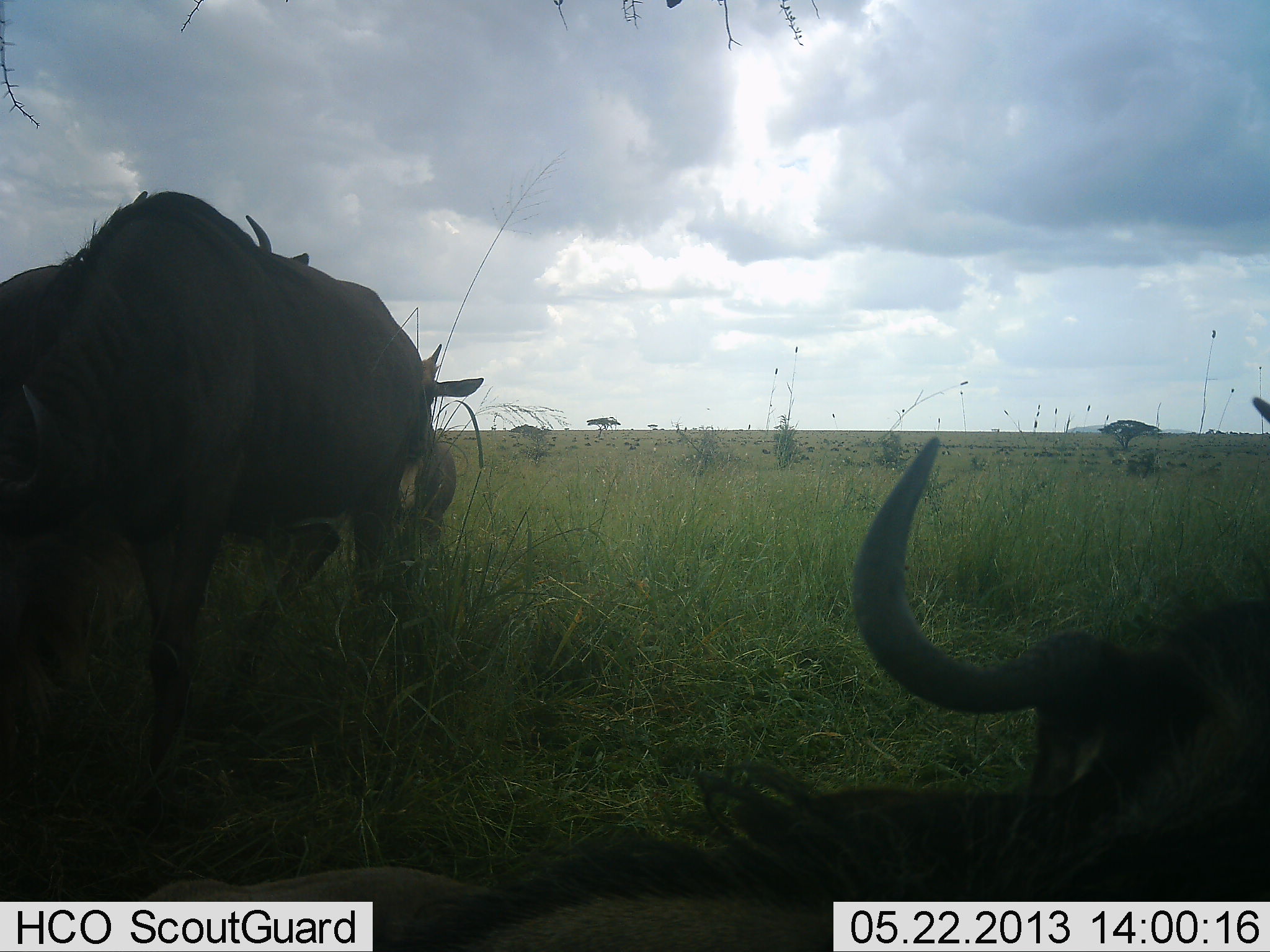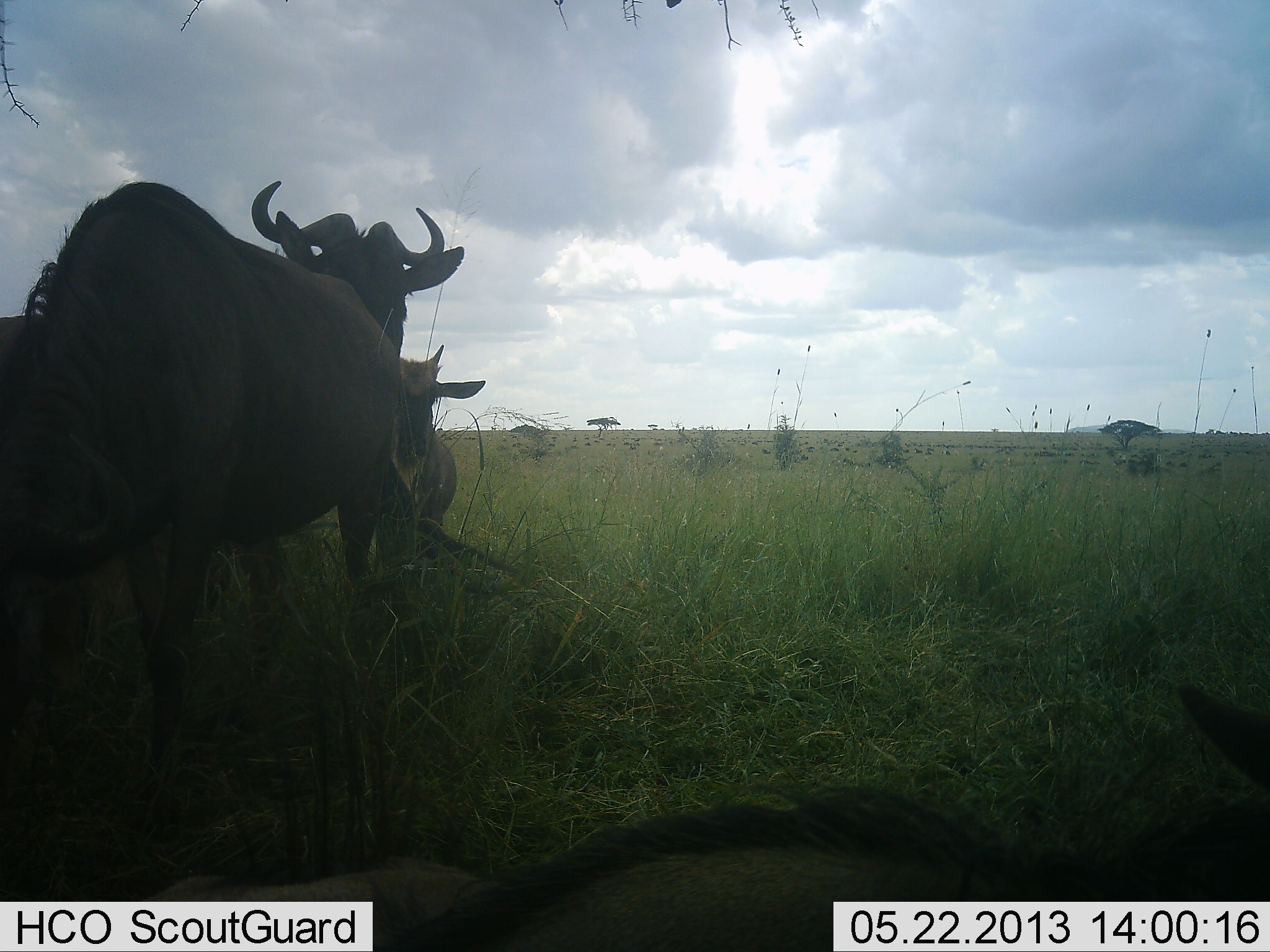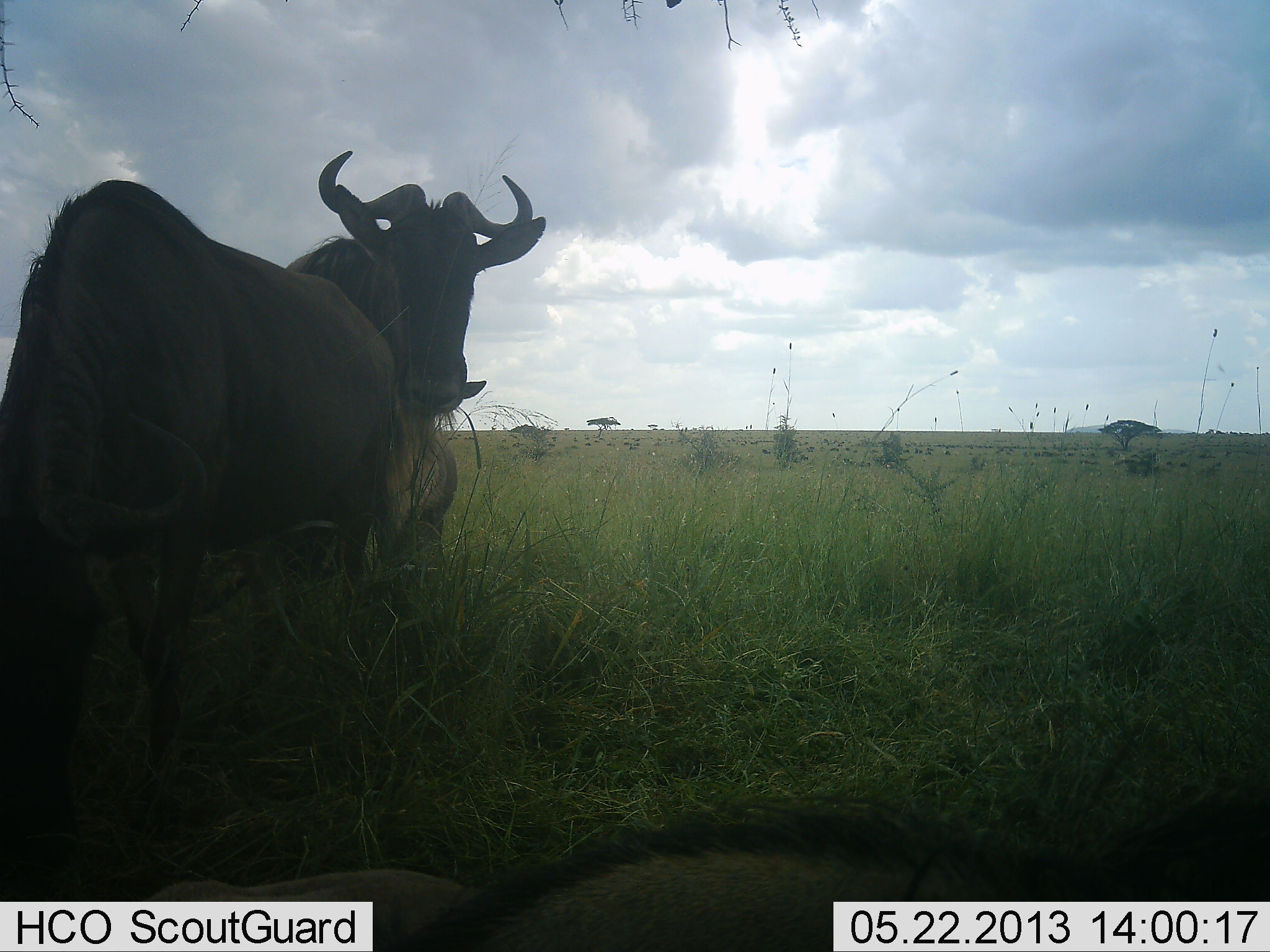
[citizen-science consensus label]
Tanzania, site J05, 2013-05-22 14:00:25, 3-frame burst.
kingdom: Animalia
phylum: Chordata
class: Mammalia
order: Artiodactyla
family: Bovidae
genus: Connochaetes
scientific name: Connochaetes taurinus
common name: blue wildebeest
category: wildebeest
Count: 4.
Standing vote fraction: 74%.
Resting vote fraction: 56%.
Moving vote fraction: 37%.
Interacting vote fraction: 15%.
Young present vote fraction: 15%.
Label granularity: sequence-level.